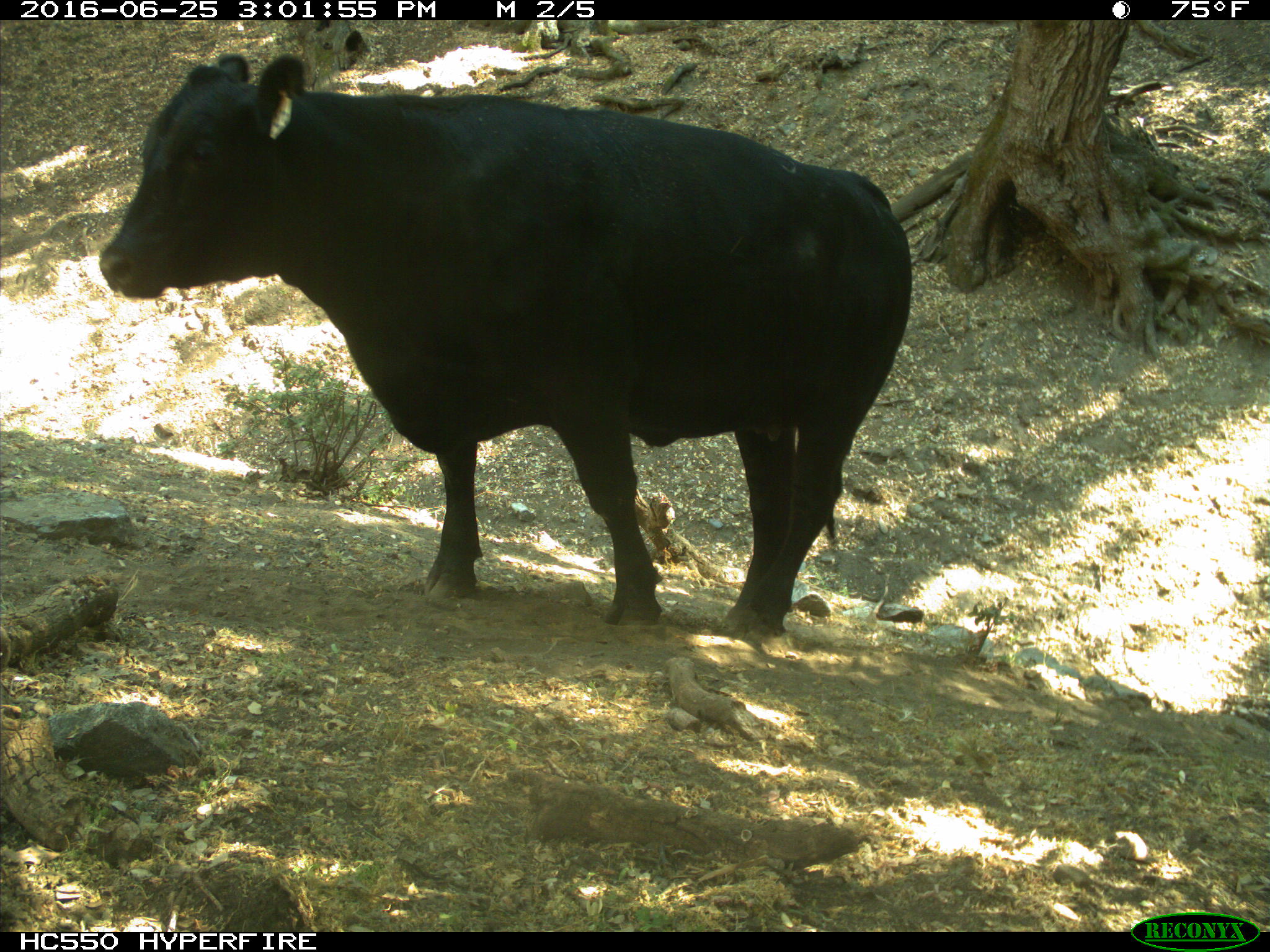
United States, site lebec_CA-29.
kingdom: Animalia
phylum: Chordata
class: Mammalia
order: Artiodactyla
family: Bovidae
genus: Bos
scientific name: Bos taurus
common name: domestic cow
Bos taurus (domestic cow).